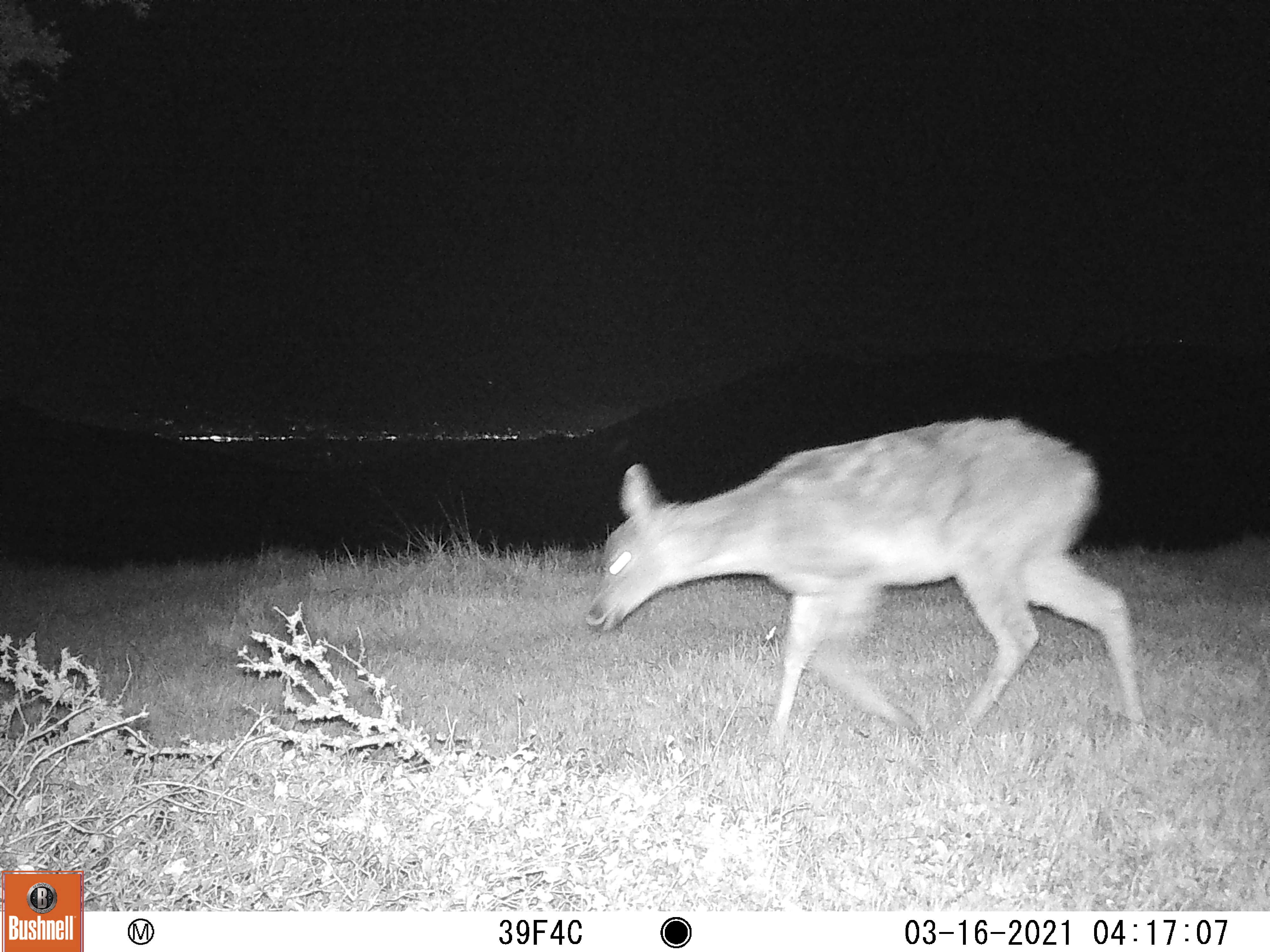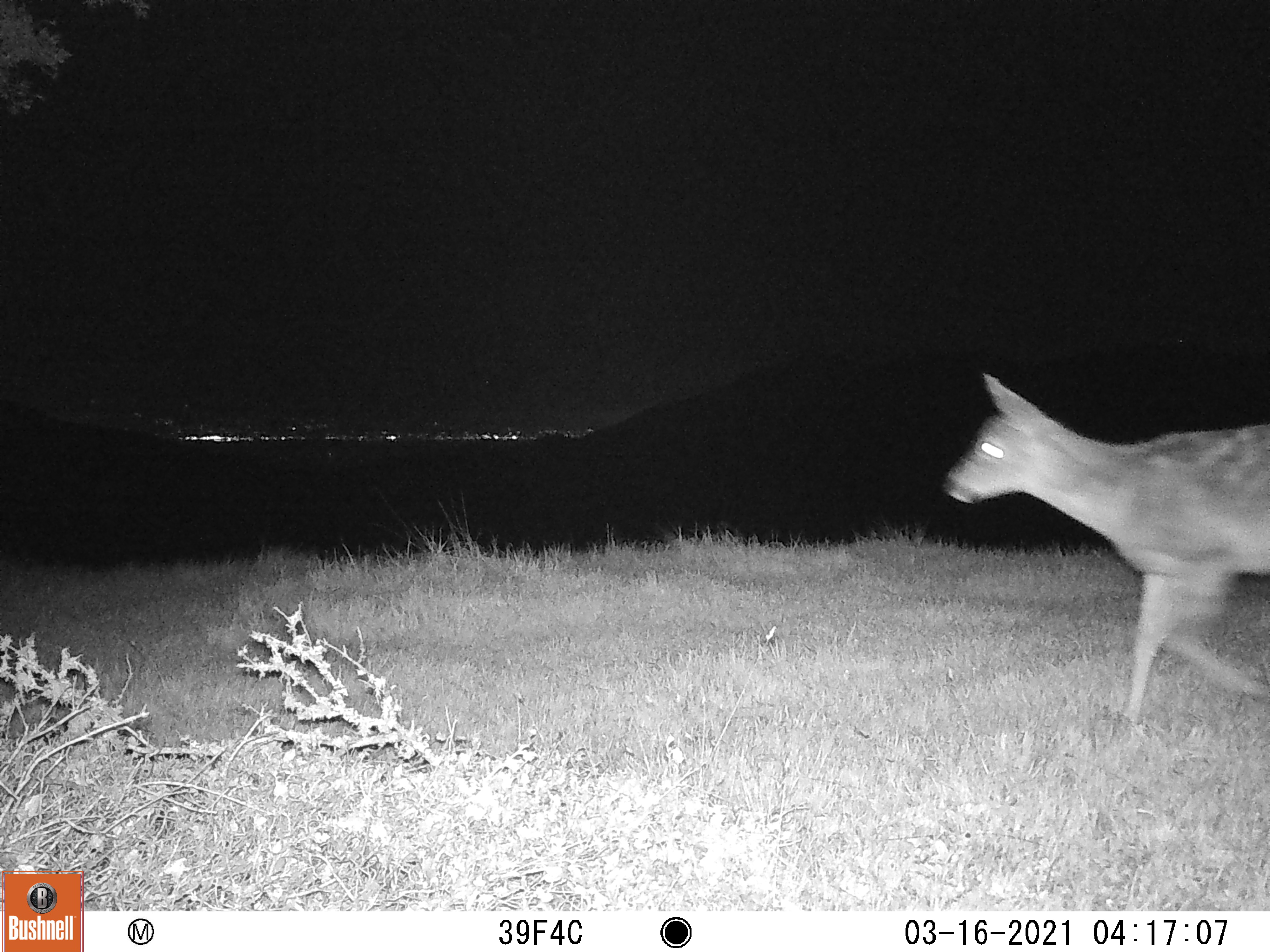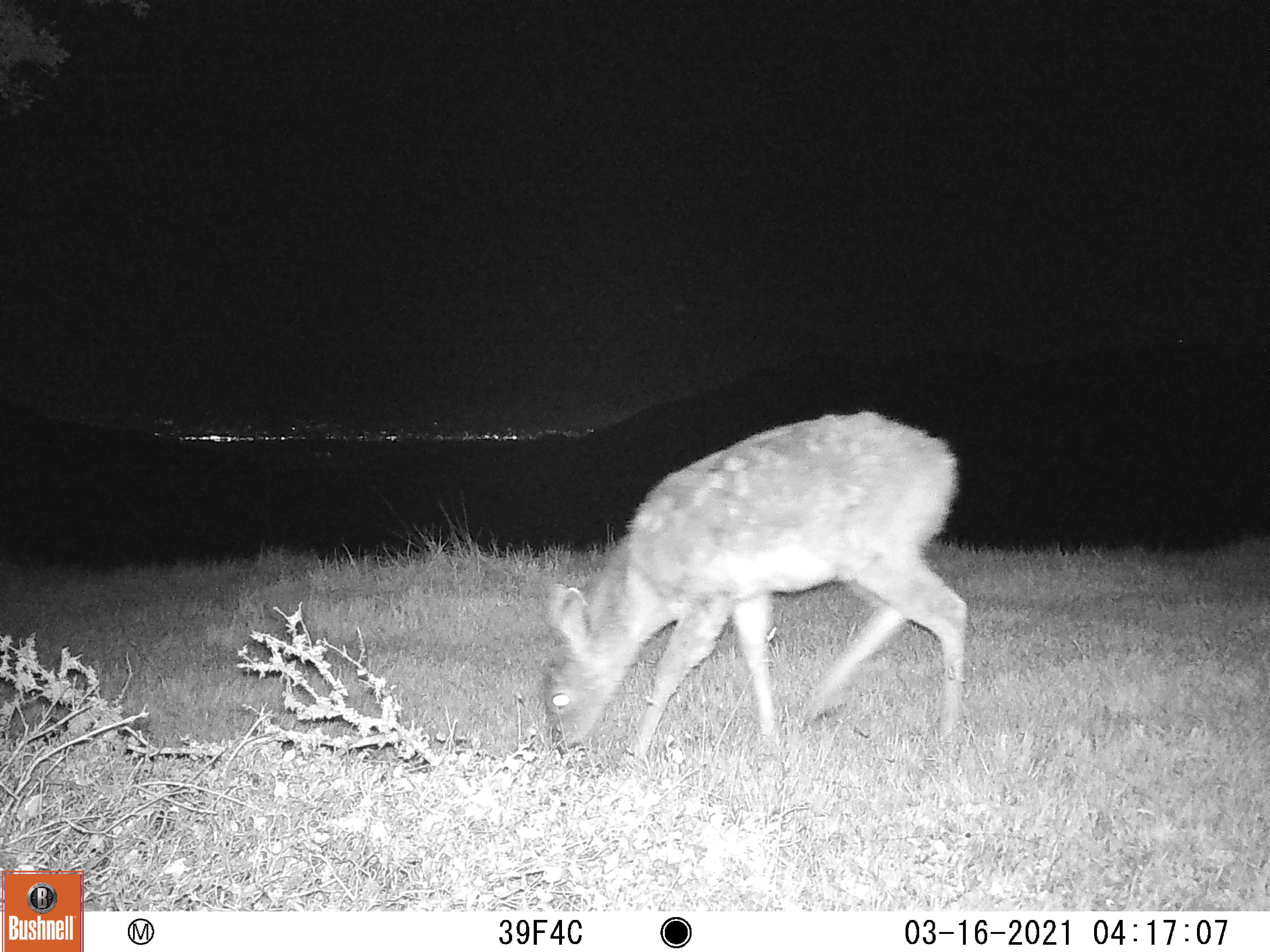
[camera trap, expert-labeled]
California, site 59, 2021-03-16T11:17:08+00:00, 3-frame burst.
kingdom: Animalia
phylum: Chordata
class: Mammalia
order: Artiodactyla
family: Cervidae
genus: Odocoileus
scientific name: Odocoileus hemionus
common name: mule deer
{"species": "mule deer (Odocoileus hemionus)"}